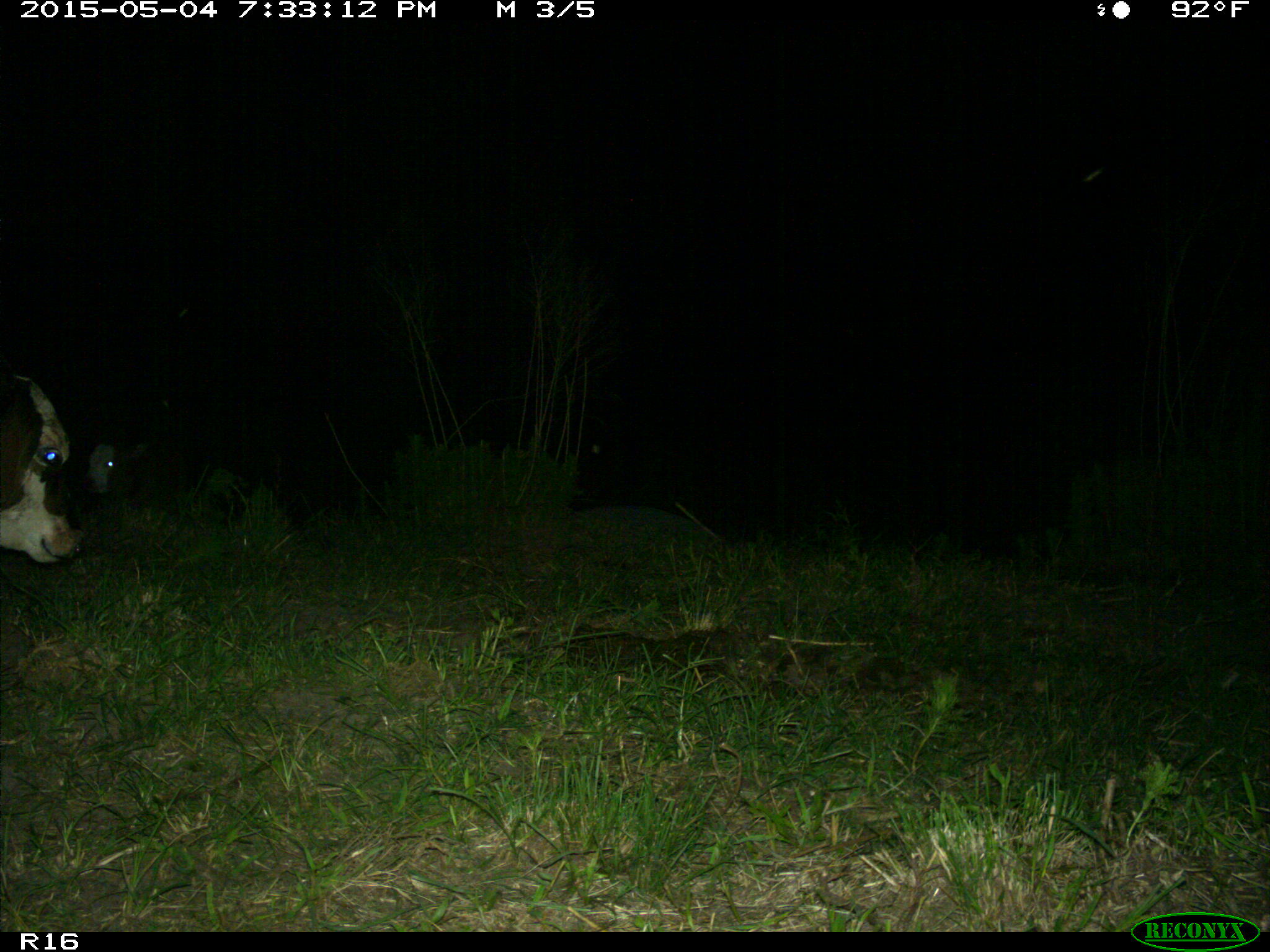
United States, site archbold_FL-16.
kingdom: Animalia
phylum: Chordata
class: Mammalia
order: Artiodactyla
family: Bovidae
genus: Bos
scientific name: Bos taurus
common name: domestic cow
Bos taurus (domestic cow).